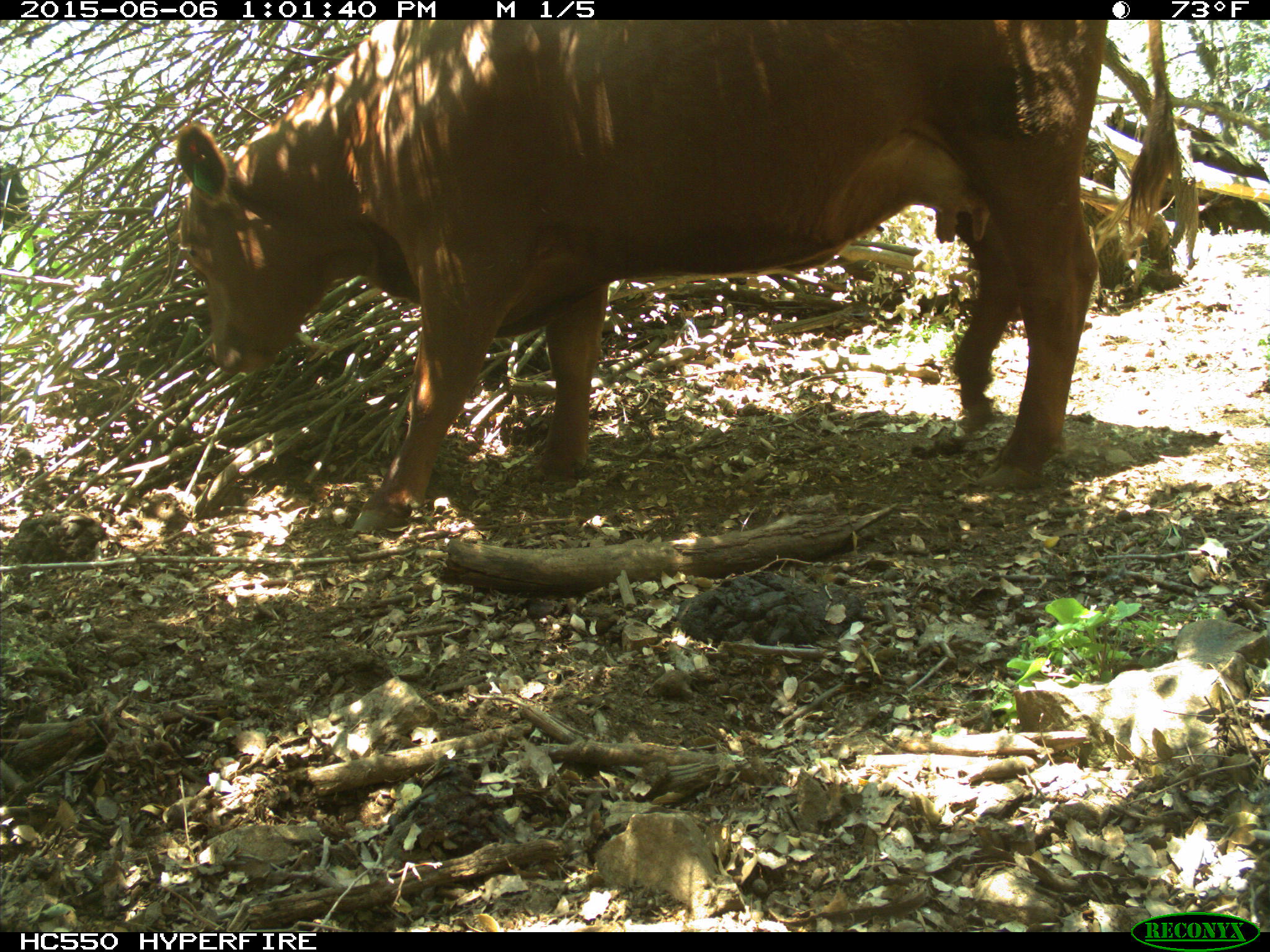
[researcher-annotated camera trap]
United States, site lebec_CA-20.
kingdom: Animalia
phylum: Chordata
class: Mammalia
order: Artiodactyla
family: Bovidae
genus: Bos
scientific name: Bos taurus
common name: domestic cow